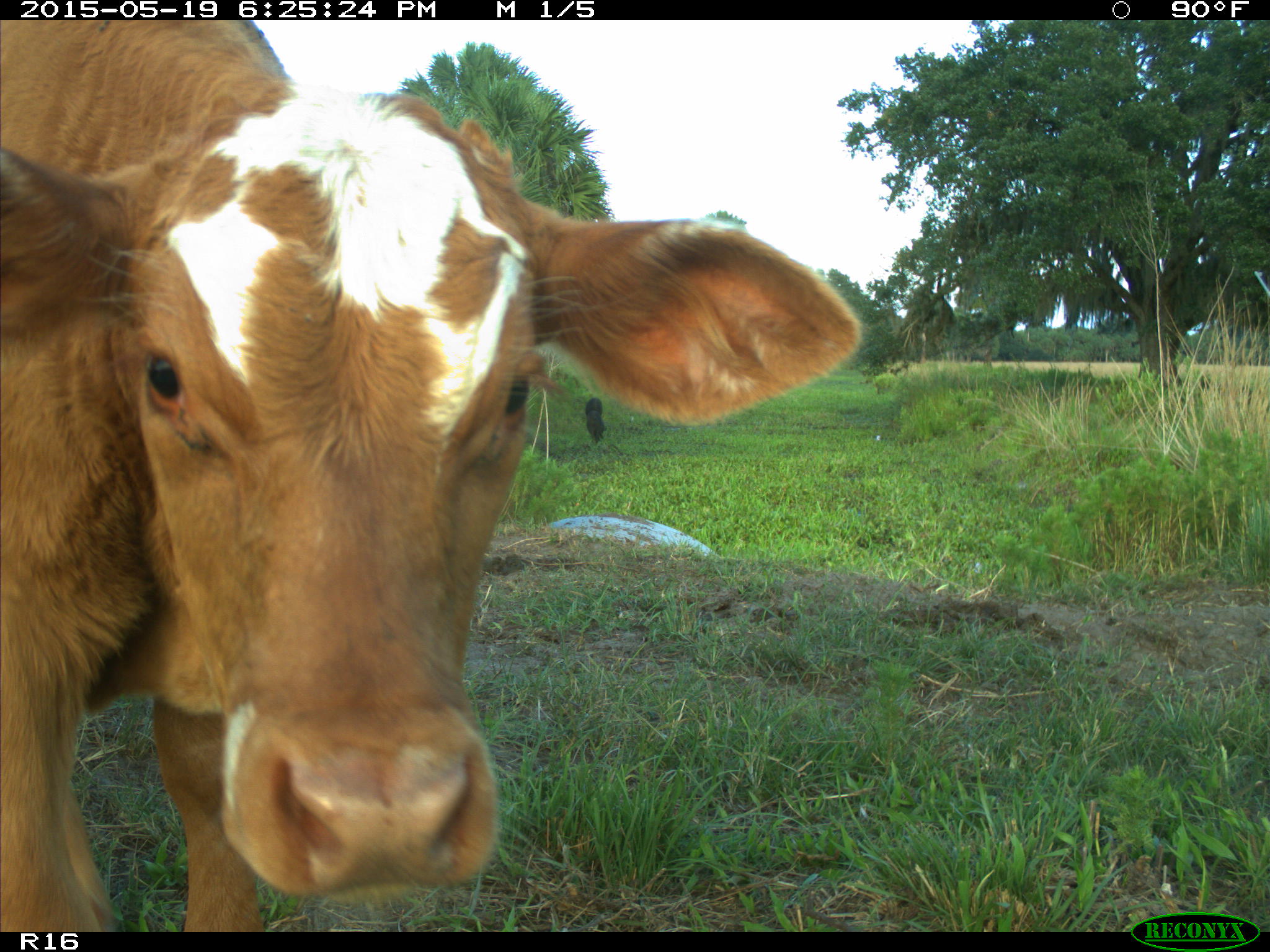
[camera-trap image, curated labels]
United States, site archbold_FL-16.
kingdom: Animalia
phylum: Chordata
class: Mammalia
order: Artiodactyla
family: Bovidae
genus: Bos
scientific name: Bos taurus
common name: domestic cow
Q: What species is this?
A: Bos taurus (domestic cow).